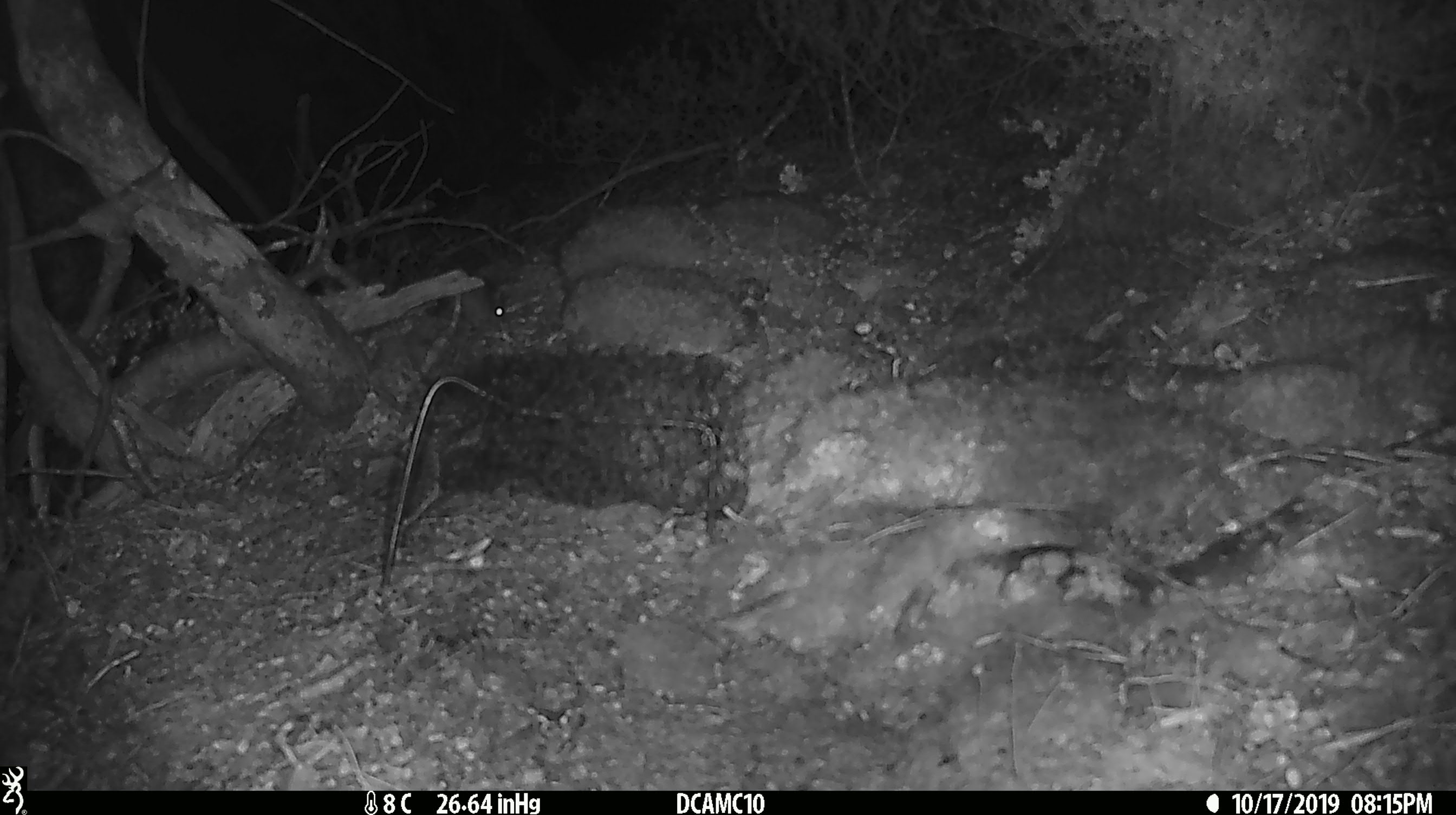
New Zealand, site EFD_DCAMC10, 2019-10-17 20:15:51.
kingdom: Animalia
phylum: Chordata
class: Mammalia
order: Rodentia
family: Muridae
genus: Mus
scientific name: Mus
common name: mouse